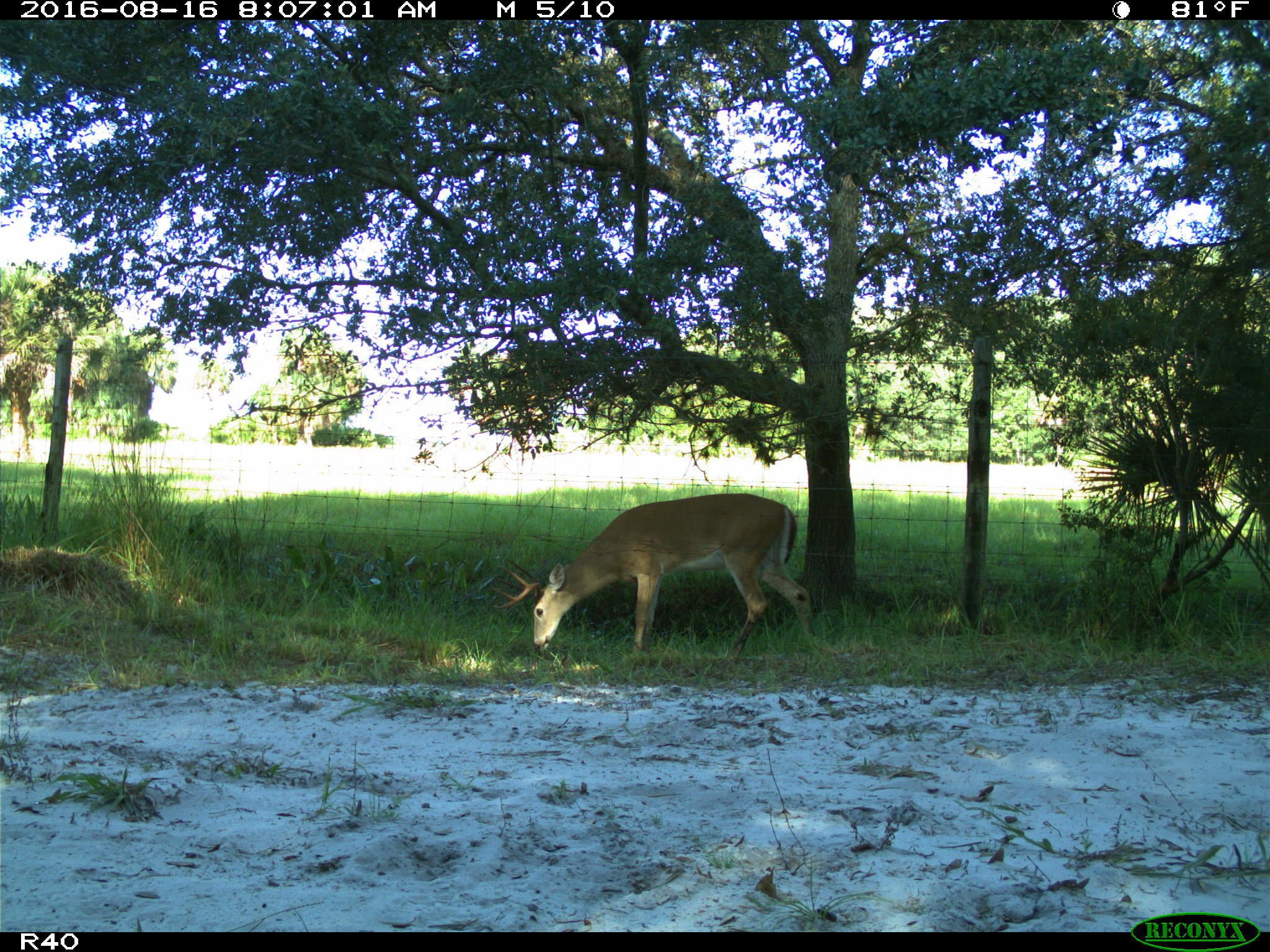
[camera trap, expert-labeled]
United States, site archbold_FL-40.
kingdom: Animalia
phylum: Chordata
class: Mammalia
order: Artiodactyla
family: Cervidae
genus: Odocoileus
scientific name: Odocoileus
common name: deer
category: unidentified deer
Unidentified deer (deer) (Odocoileus).